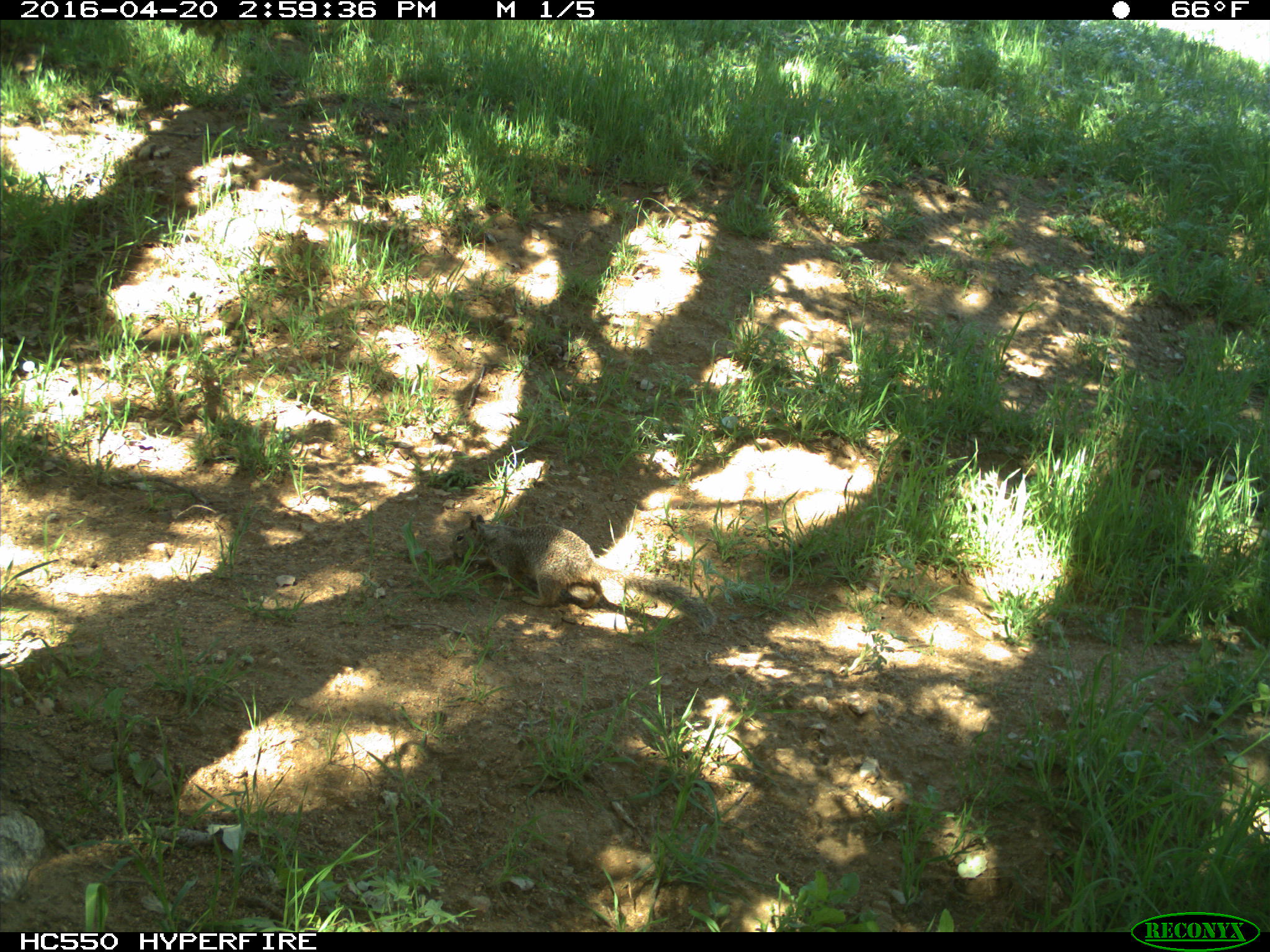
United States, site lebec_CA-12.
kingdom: Animalia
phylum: Chordata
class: Mammalia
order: Rodentia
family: Sciuridae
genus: Otospermophilus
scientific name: Otospermophilus beecheyi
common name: california ground squirrel